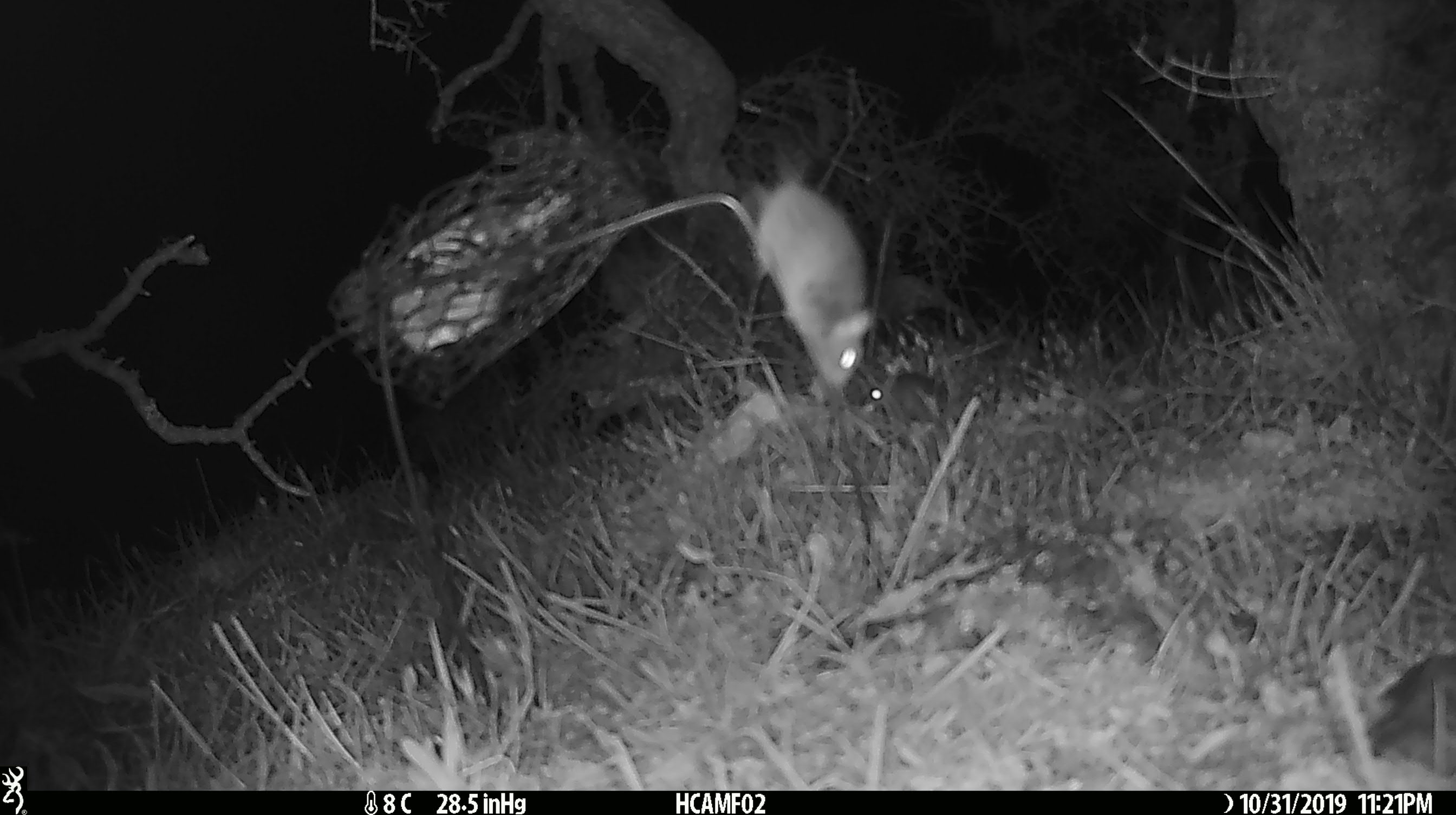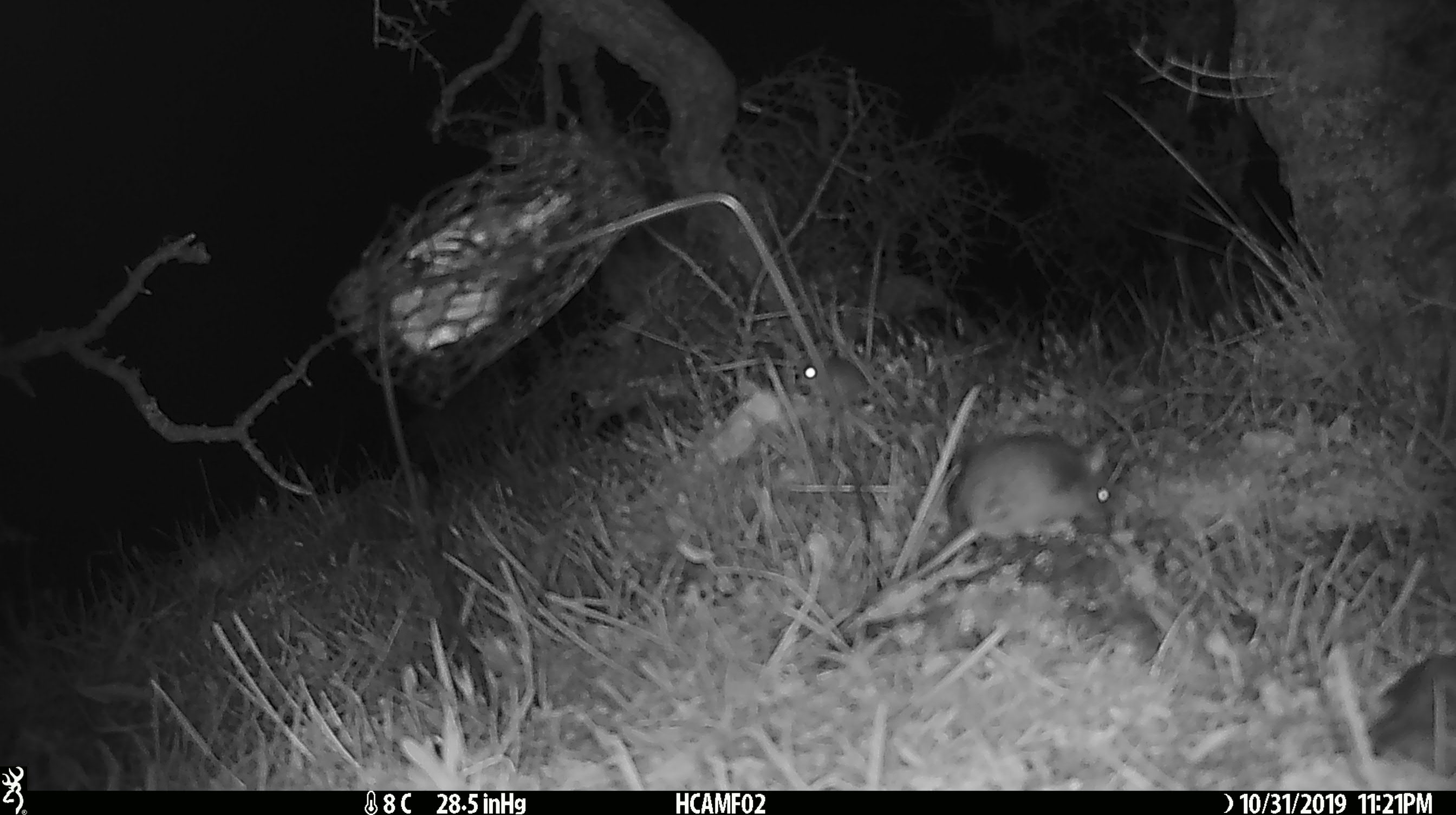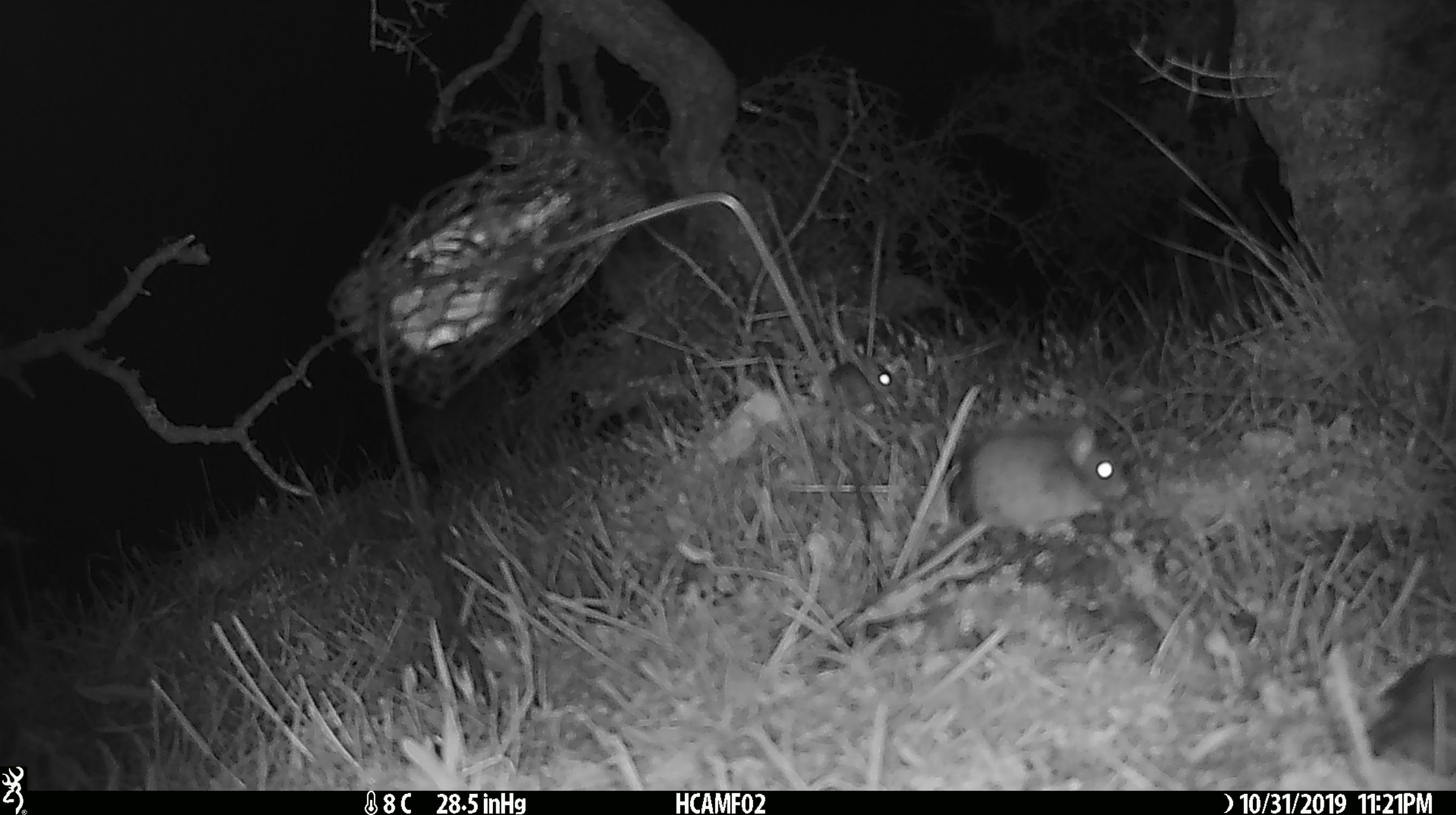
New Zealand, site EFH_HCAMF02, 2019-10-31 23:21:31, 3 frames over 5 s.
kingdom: Animalia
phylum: Chordata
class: Mammalia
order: Rodentia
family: Muridae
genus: Mus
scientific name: Mus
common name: mouse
Mouse (Mus).